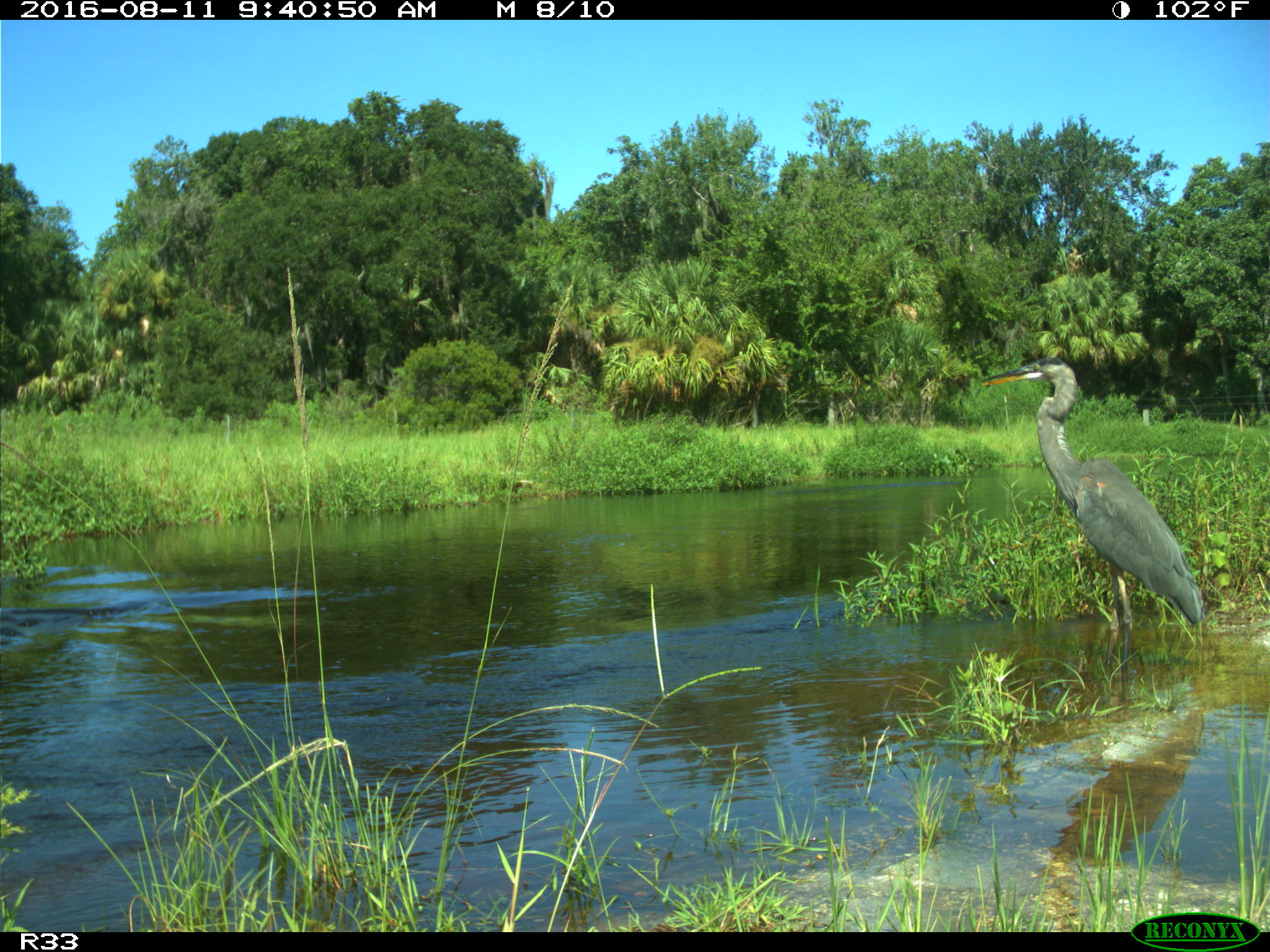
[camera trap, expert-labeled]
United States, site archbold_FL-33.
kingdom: Animalia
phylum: Chordata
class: Aves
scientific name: Aves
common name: birds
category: unidentified bird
Unidentified bird (birds) (Aves).